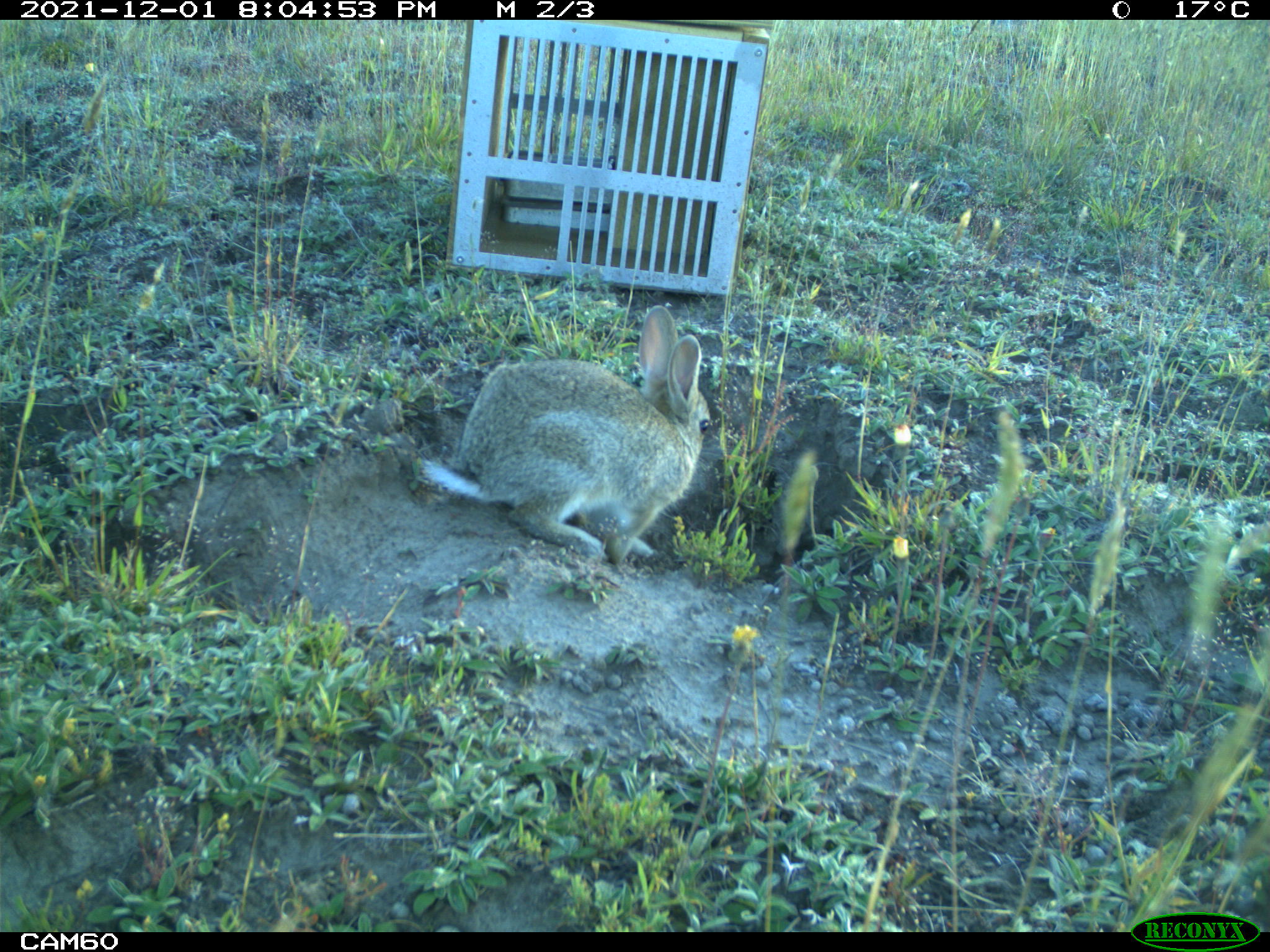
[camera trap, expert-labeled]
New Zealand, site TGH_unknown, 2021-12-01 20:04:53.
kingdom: Animalia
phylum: Chordata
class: Mammalia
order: Lagomorpha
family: Leporidae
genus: Oryctolagus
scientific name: Oryctolagus cuniculus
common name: european rabbit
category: rabbit